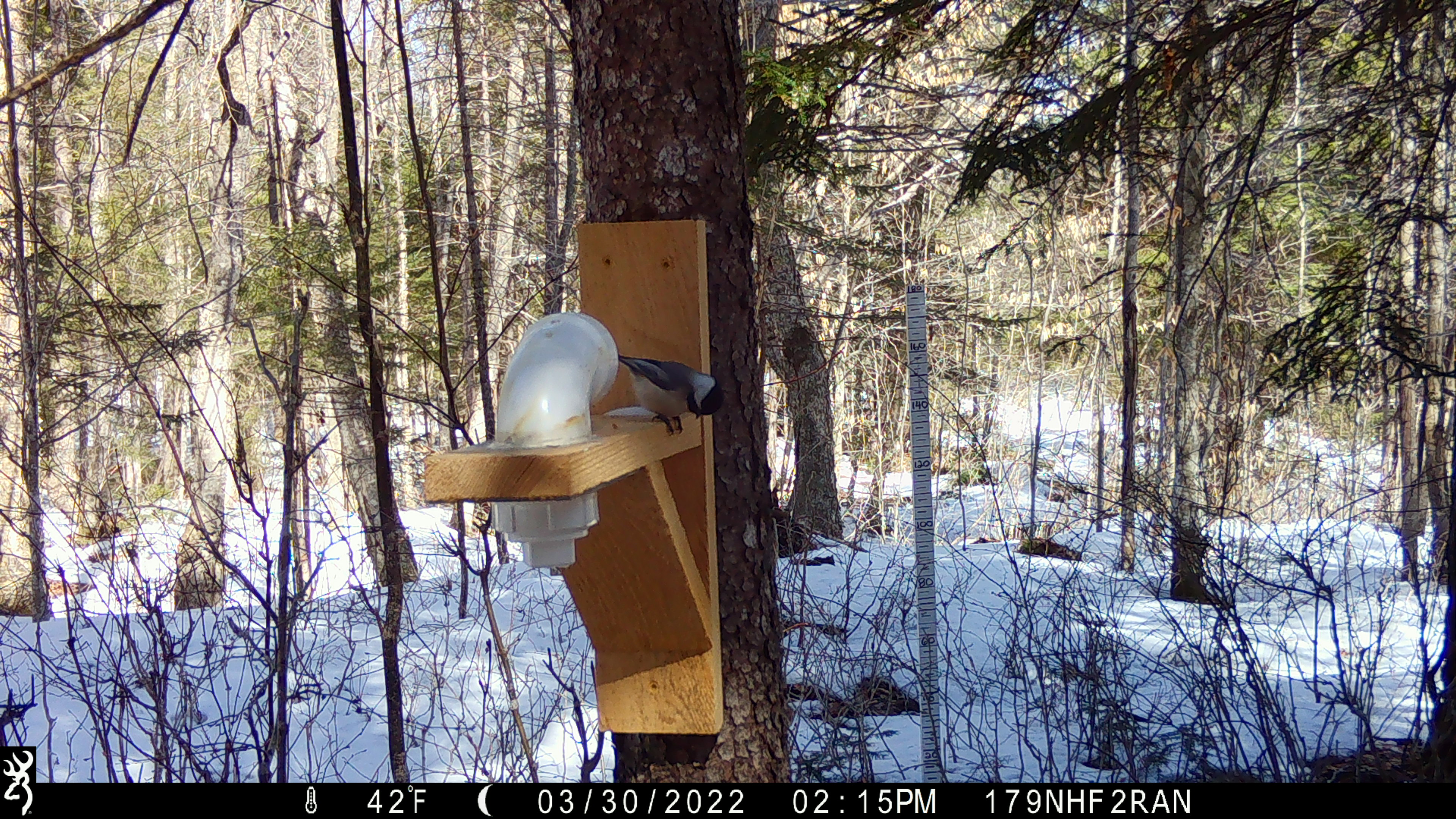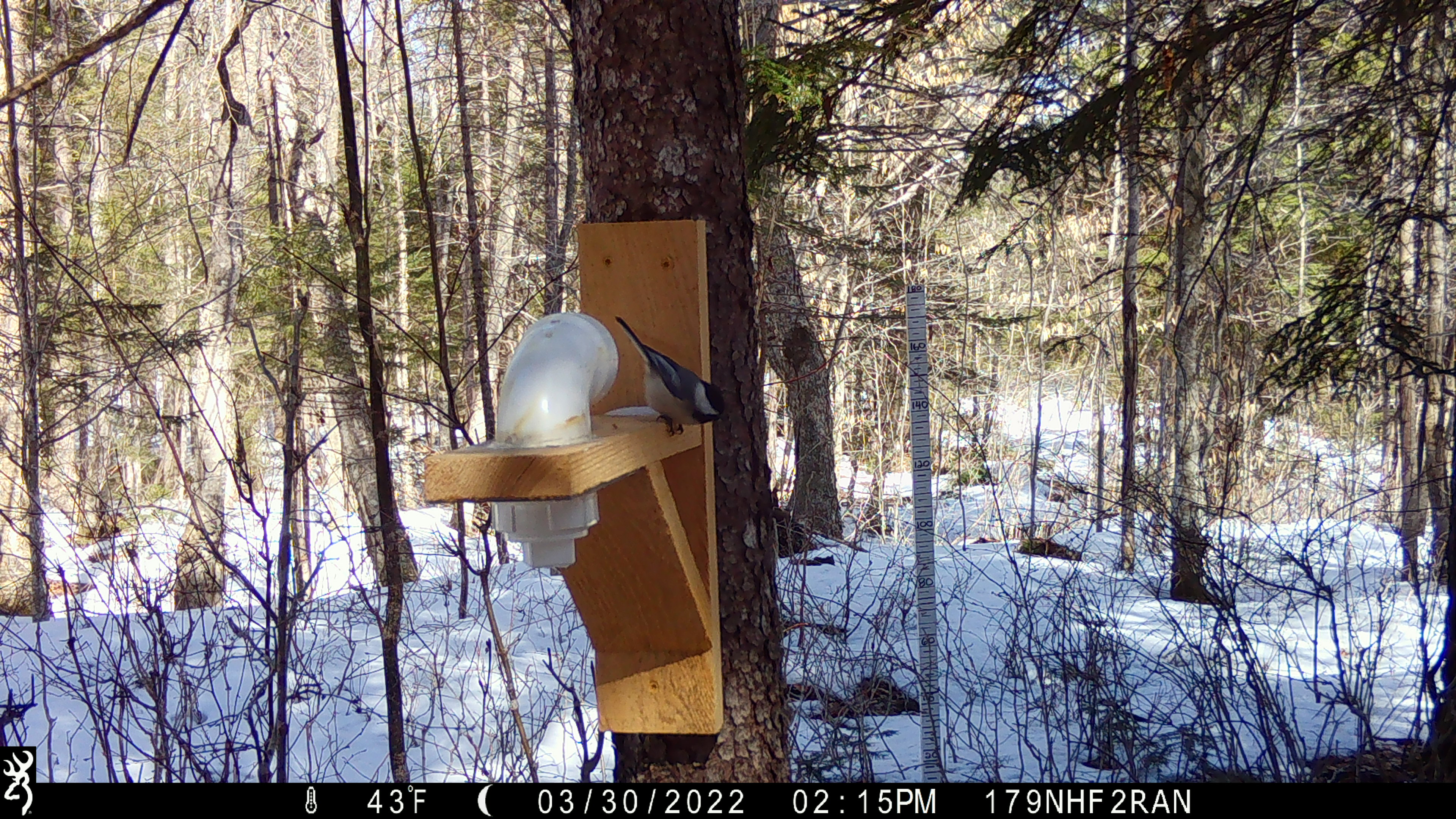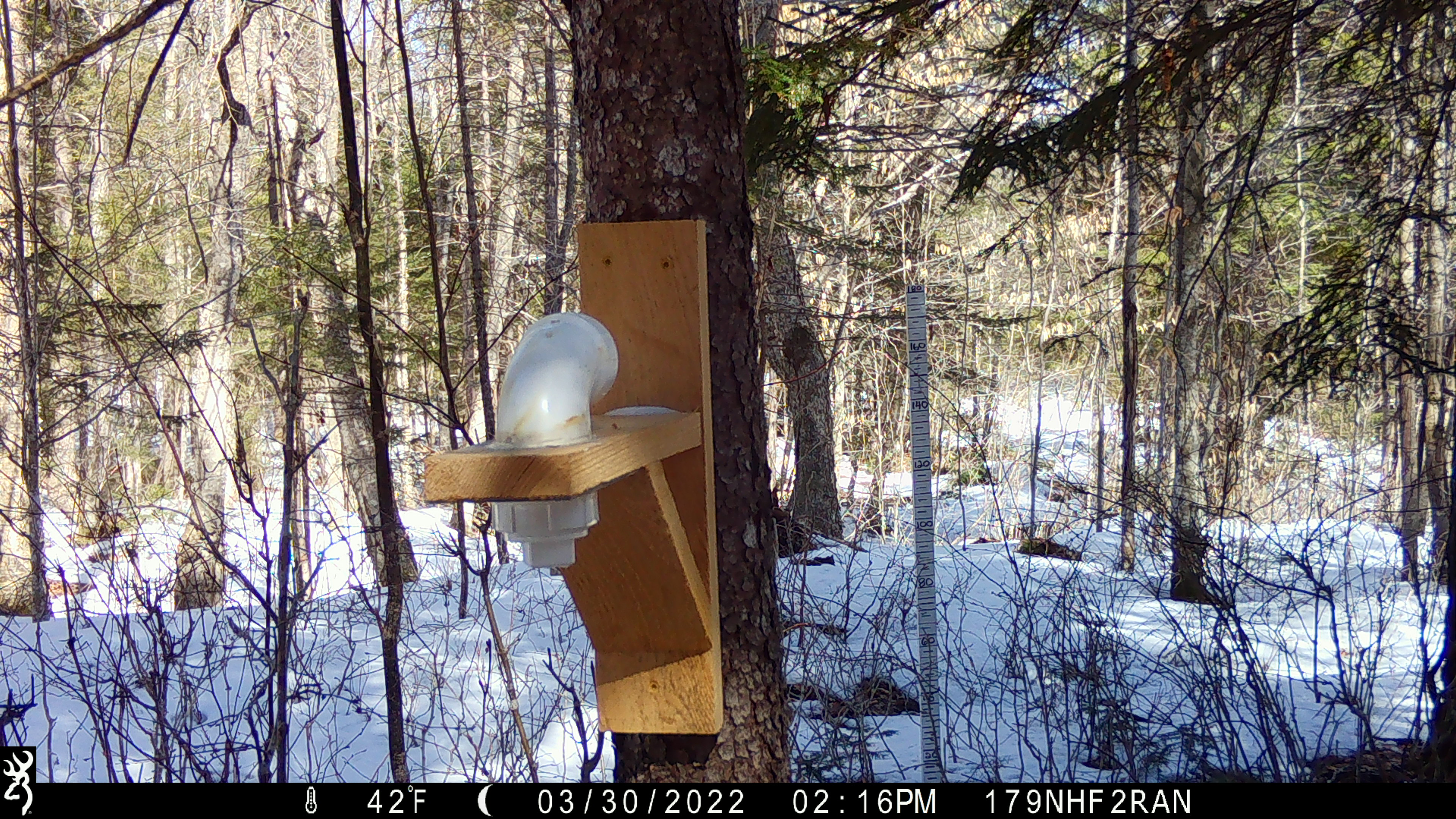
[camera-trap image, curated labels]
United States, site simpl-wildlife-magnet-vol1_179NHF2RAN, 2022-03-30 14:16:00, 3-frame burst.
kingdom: Animalia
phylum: Chordata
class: Aves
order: Passeriformes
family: Paridae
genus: Poecile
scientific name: Poecile atricapillus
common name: black-capped chickadee